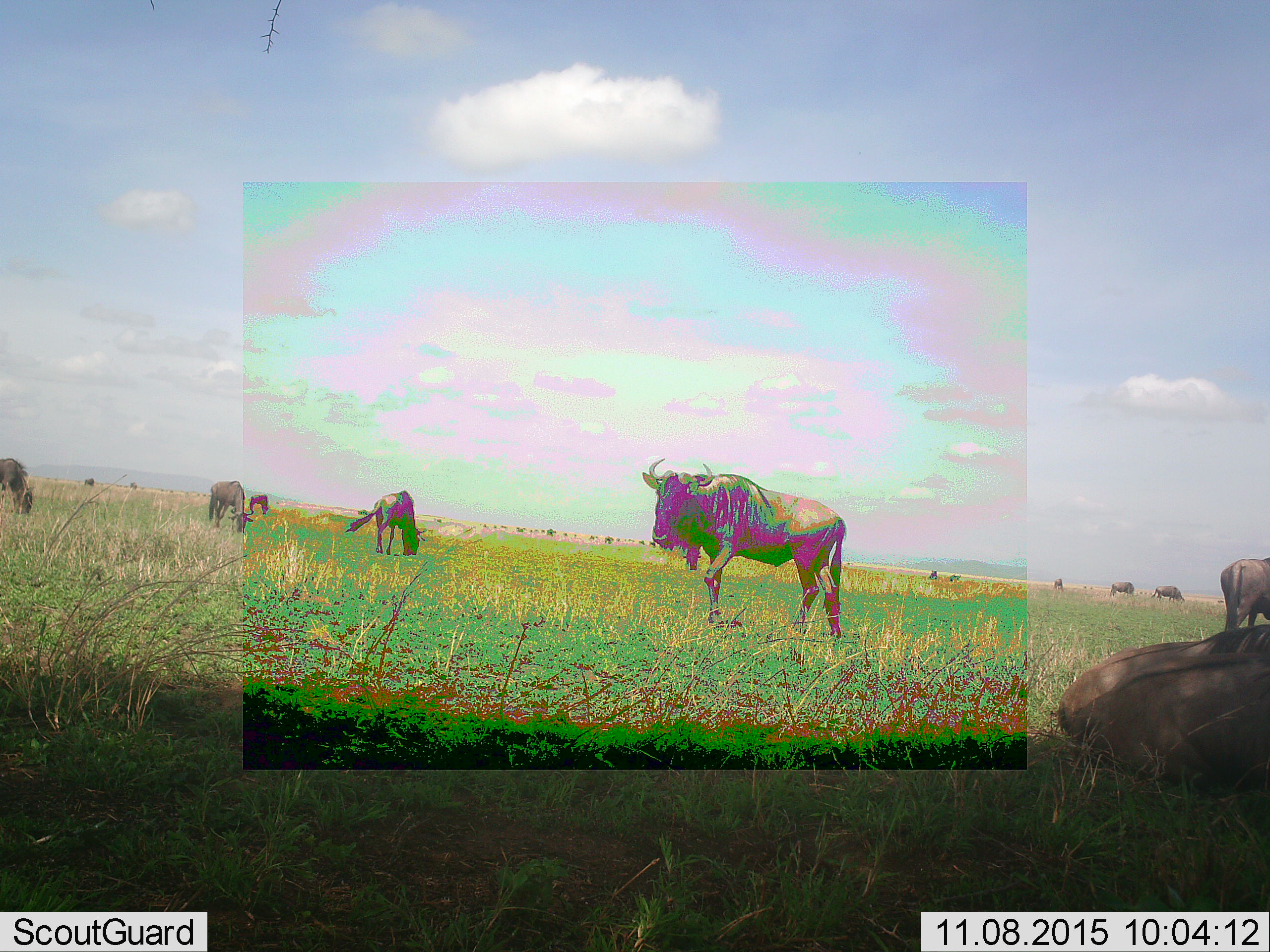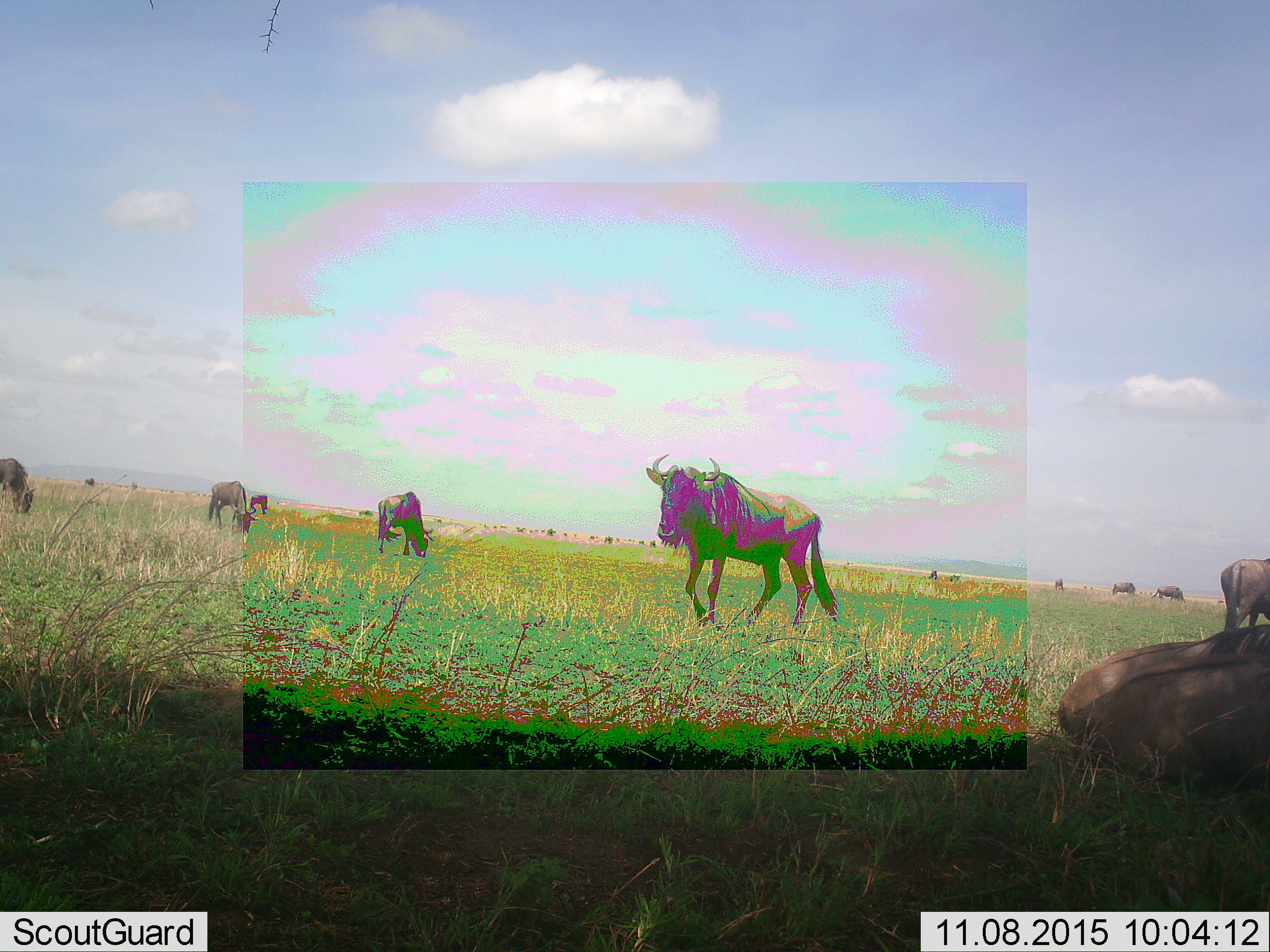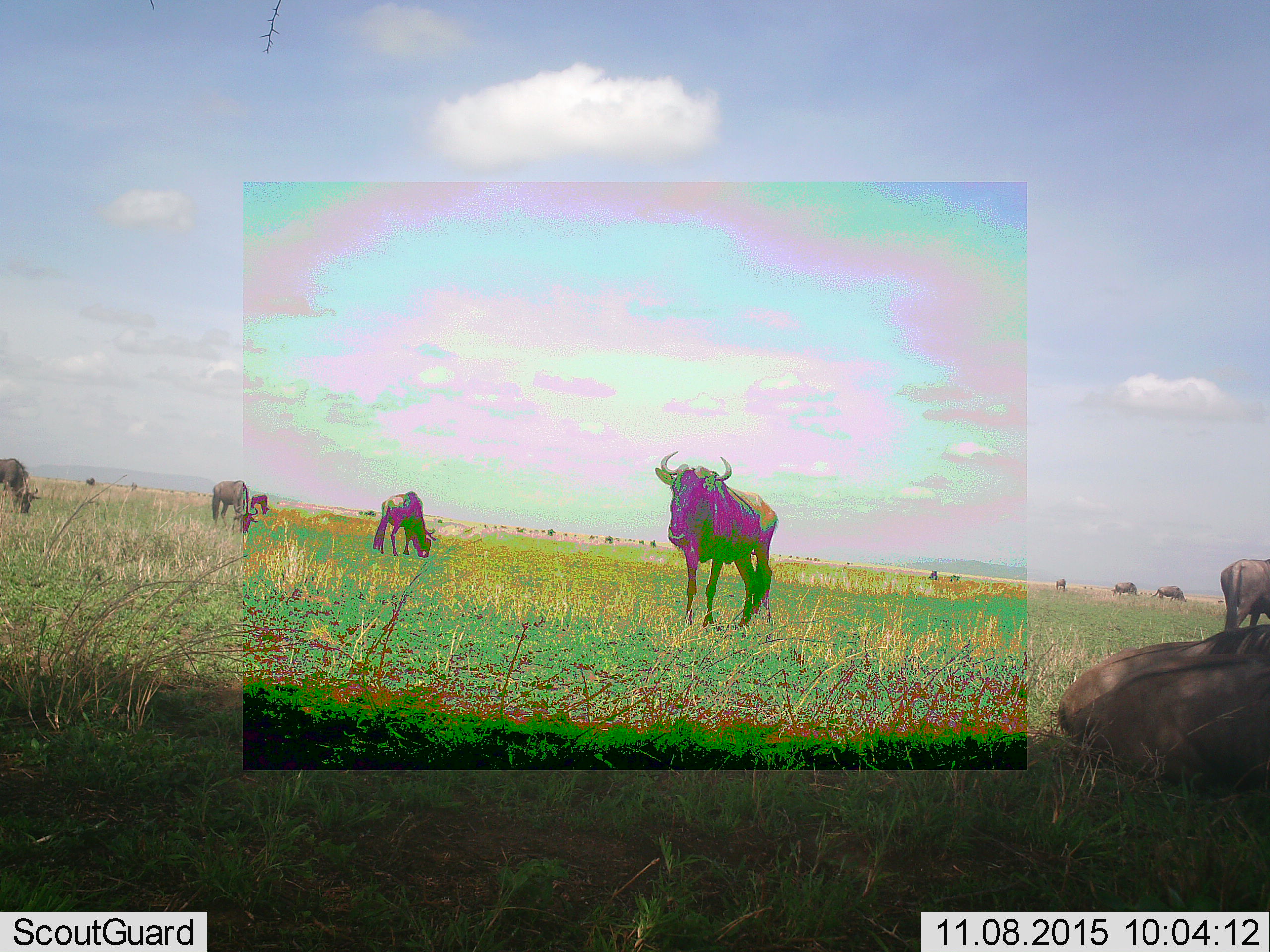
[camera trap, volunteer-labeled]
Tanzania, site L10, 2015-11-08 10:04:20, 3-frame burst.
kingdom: Animalia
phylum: Chordata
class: Mammalia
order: Artiodactyla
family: Bovidae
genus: Connochaetes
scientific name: Connochaetes taurinus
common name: blue wildebeest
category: wildebeest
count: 11-50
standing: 88%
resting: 62%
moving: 38%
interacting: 12%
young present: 0%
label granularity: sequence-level